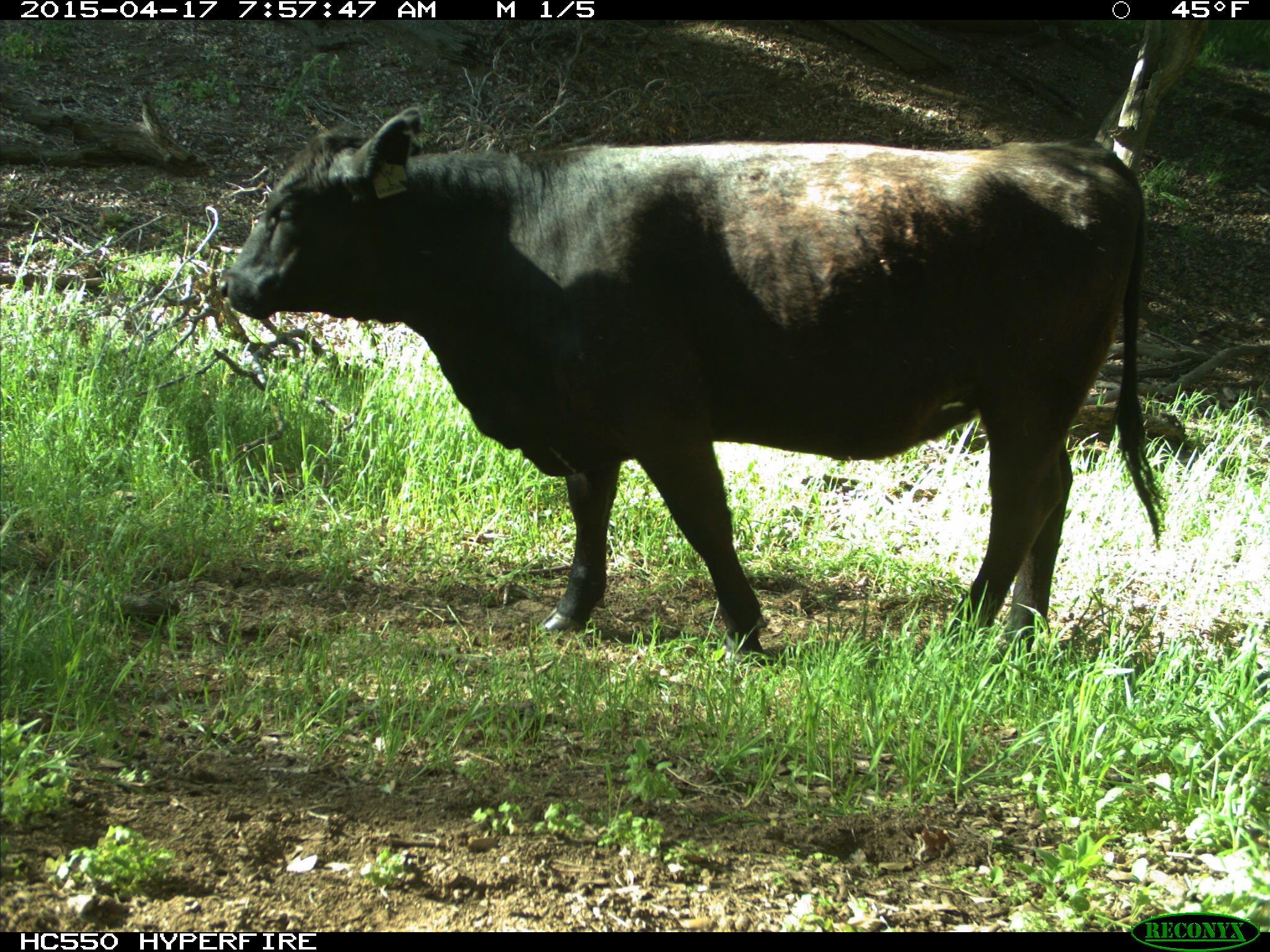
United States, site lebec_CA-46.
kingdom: Animalia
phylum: Chordata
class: Mammalia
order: Artiodactyla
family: Bovidae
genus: Bos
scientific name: Bos taurus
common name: domestic cow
Bos taurus (domestic cow).